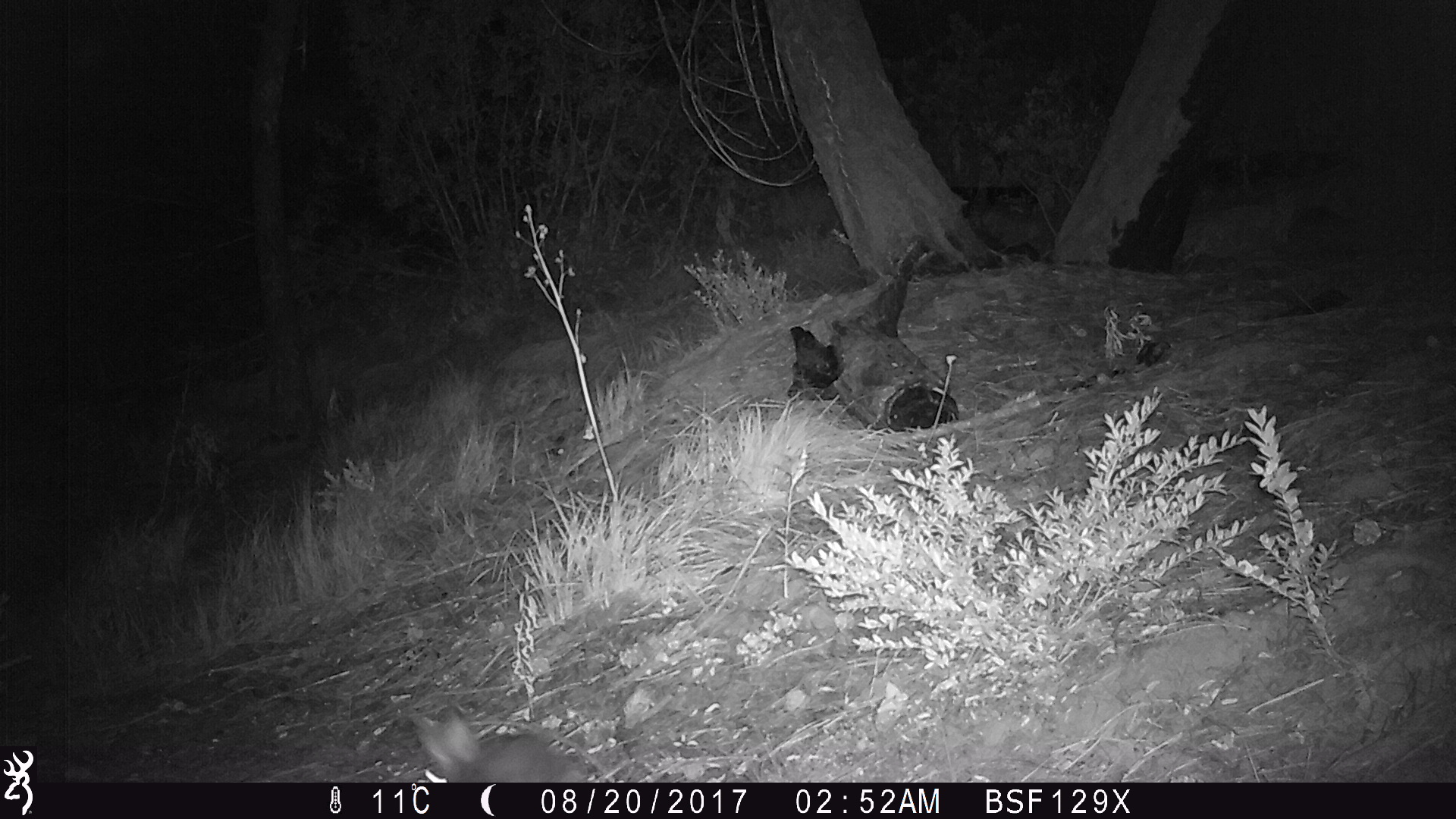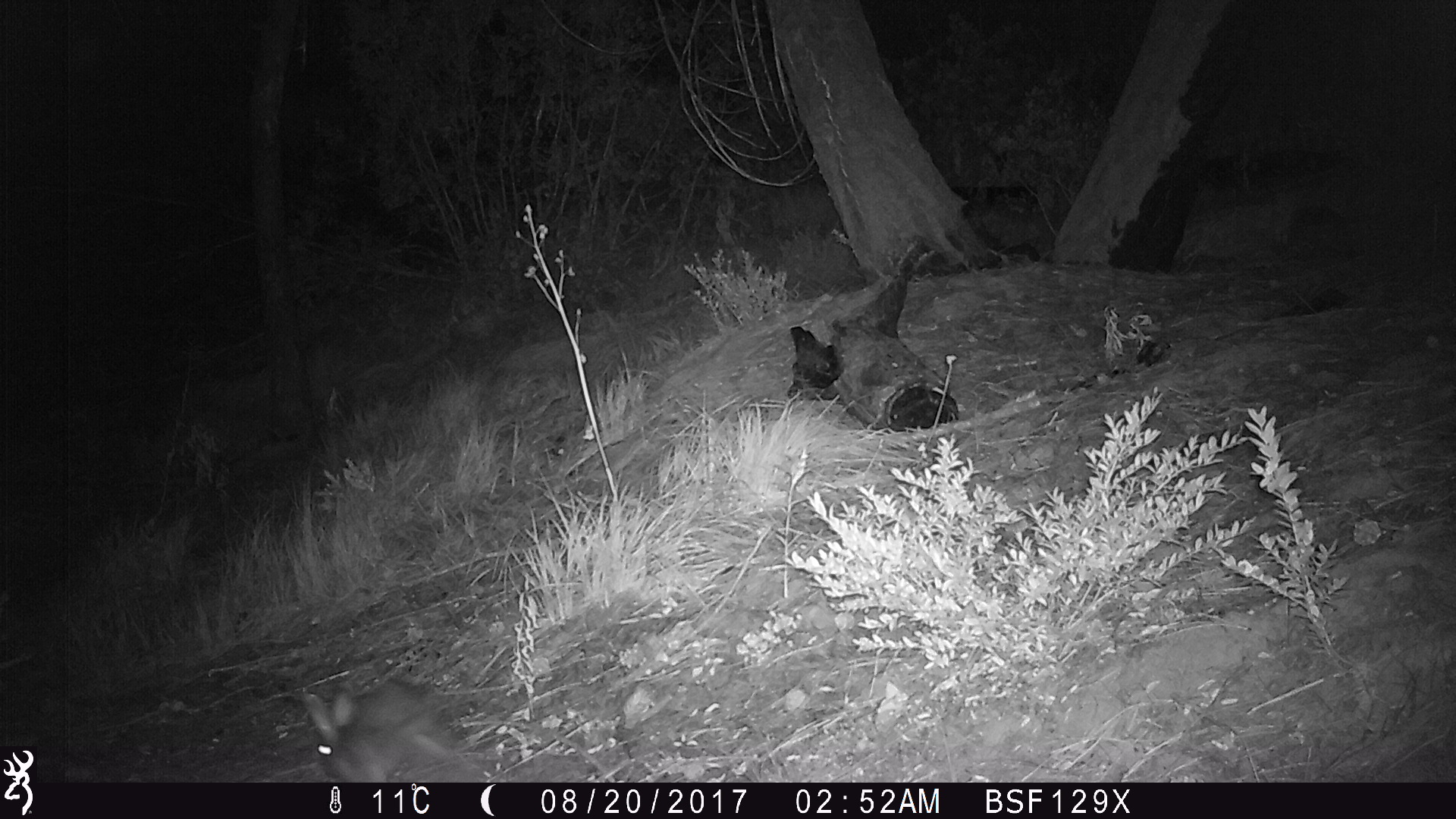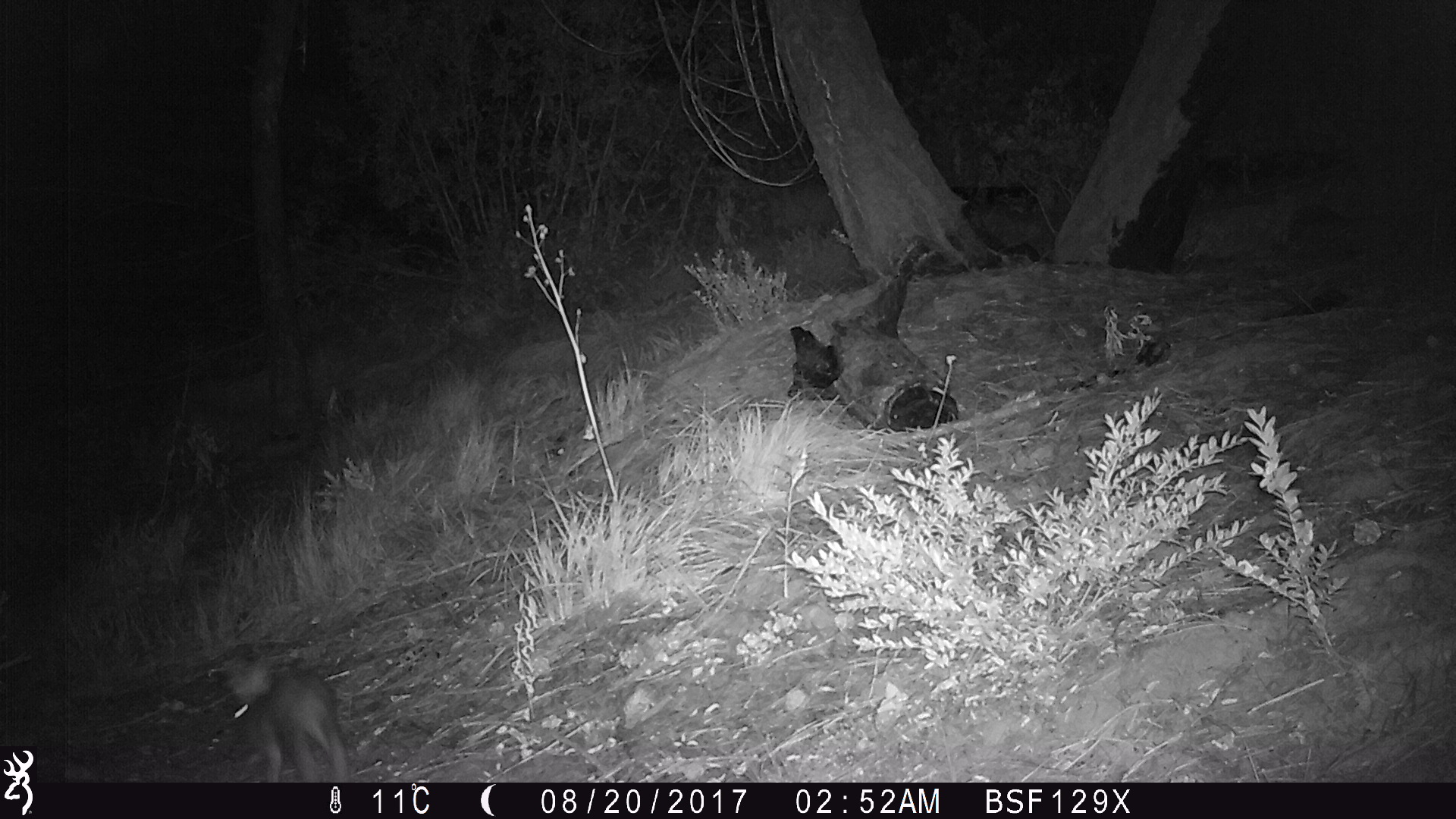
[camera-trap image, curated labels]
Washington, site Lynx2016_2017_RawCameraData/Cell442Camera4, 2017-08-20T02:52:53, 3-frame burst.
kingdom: Animalia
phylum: Chordata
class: Mammalia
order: Lagomorpha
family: Leporidae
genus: Lepus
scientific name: Lepus americanus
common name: snowshoe hare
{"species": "Lepus americanus (snowshoe hare)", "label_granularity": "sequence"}